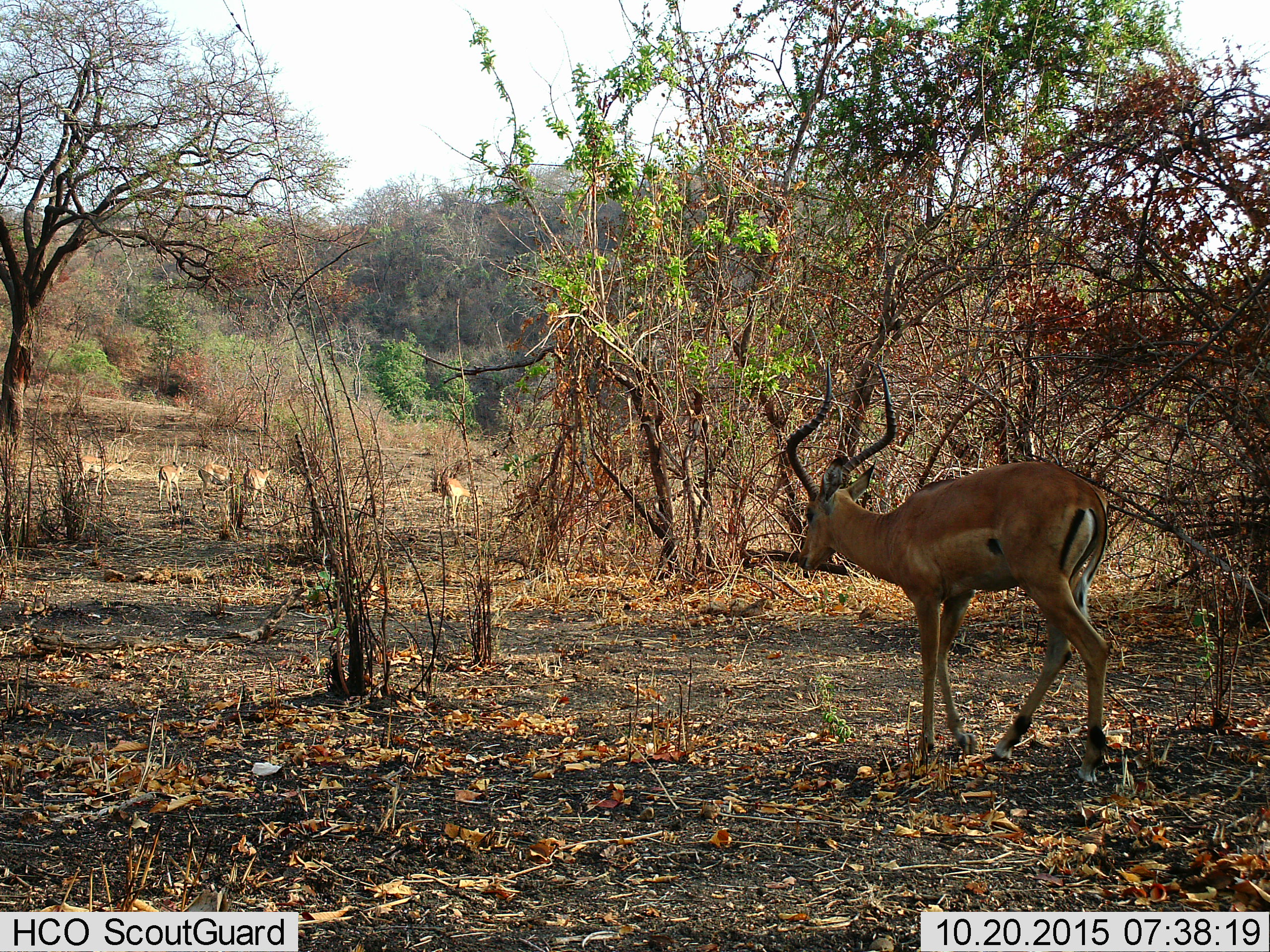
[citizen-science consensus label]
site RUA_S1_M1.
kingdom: Animalia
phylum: Chordata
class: Mammalia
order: Artiodactyla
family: Bovidae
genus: Aepyceros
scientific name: Aepyceros melampus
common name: impala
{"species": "impala (Aepyceros melampus)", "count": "6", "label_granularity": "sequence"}